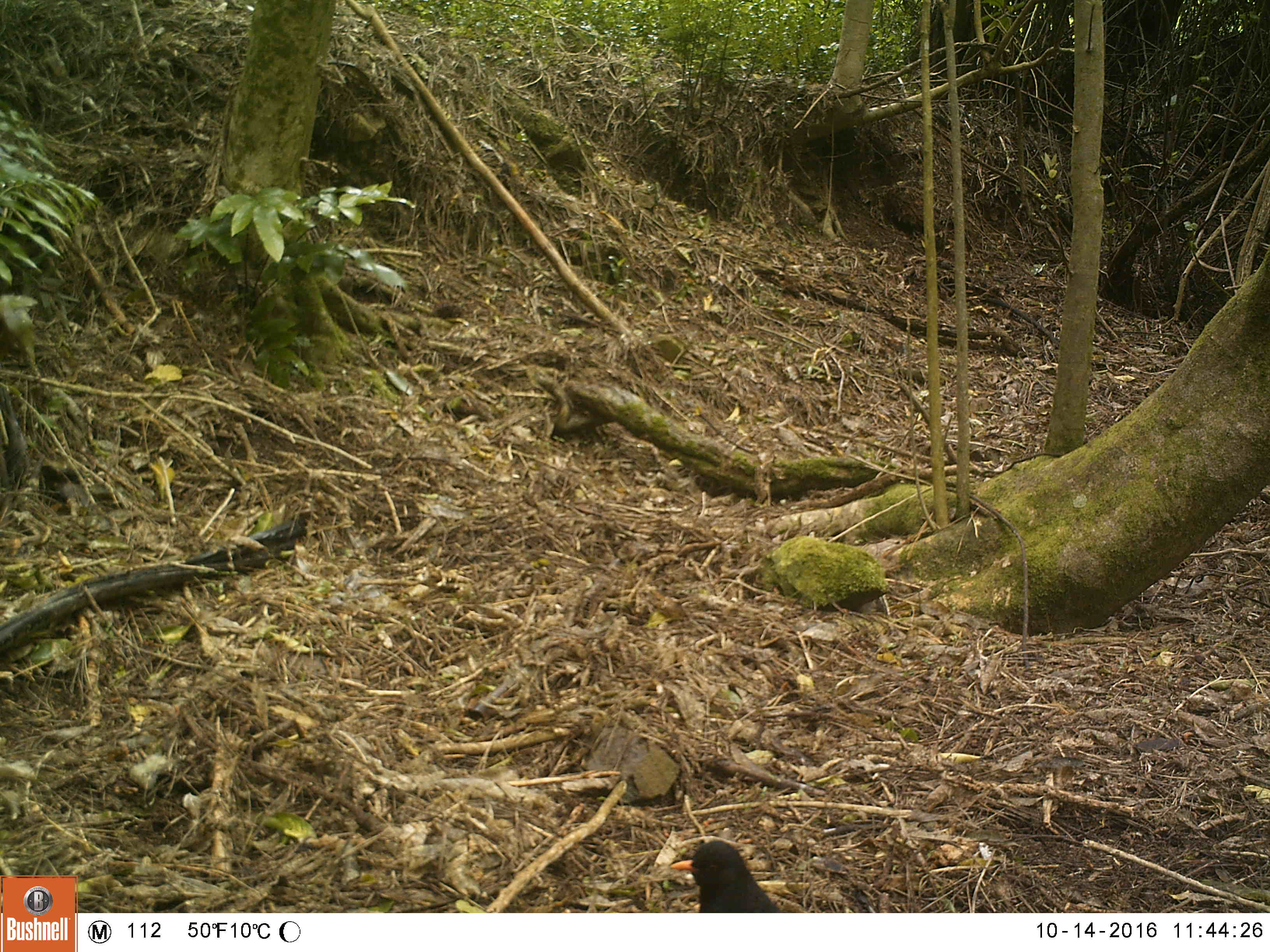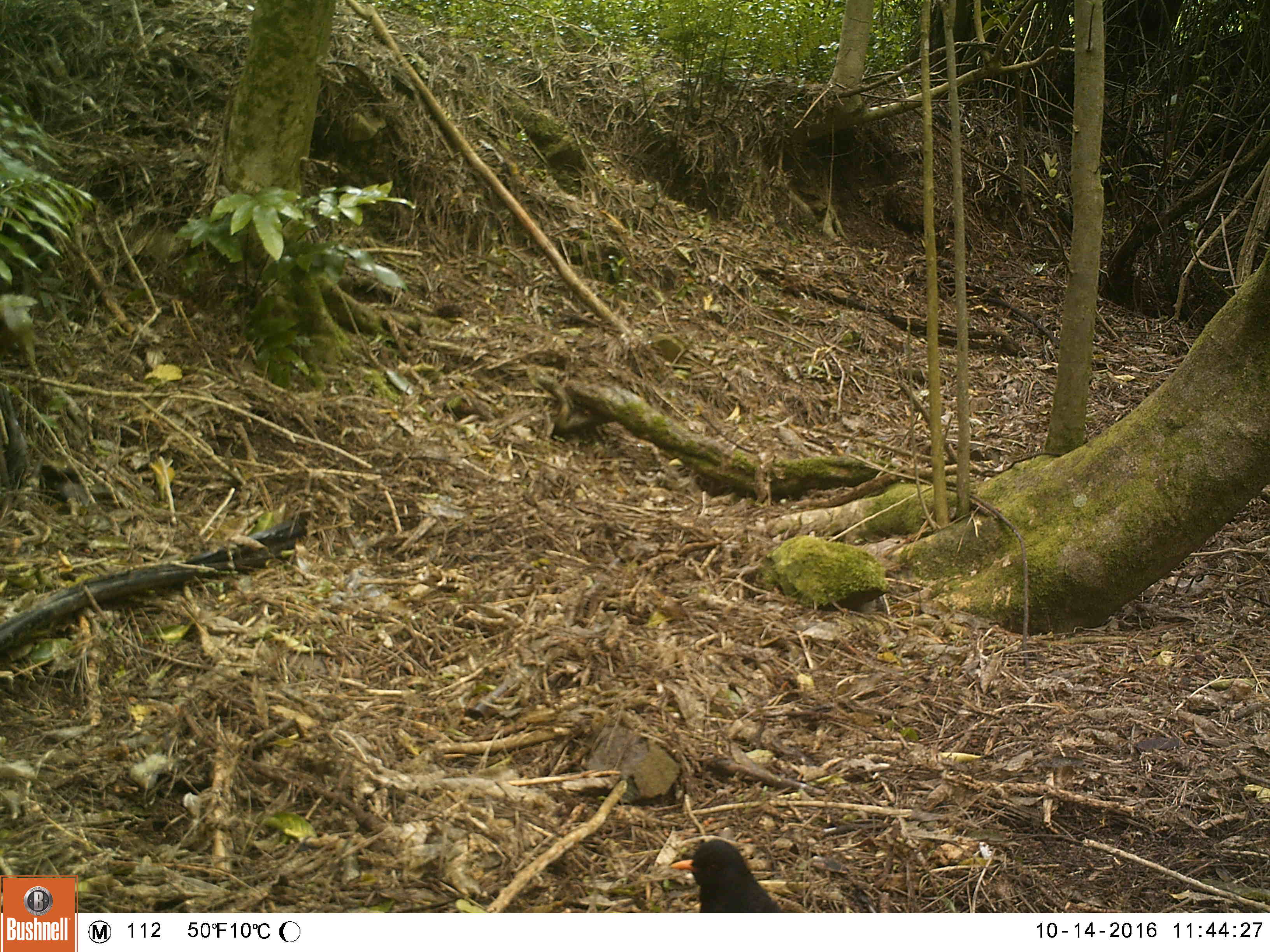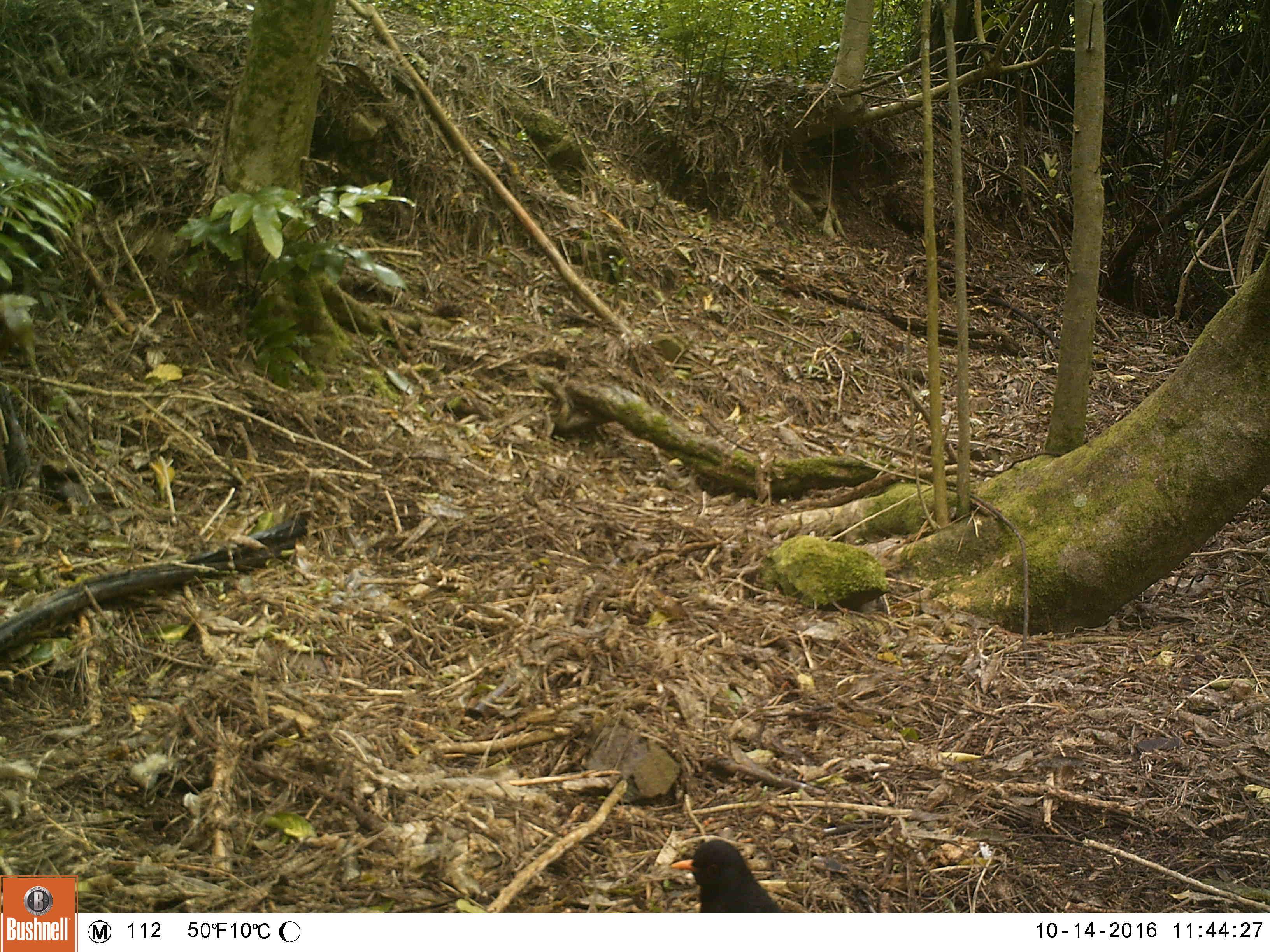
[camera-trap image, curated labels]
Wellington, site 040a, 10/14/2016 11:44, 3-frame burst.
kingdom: Animalia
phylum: Chordata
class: Aves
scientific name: Aves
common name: bird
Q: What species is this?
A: Bird (Aves).